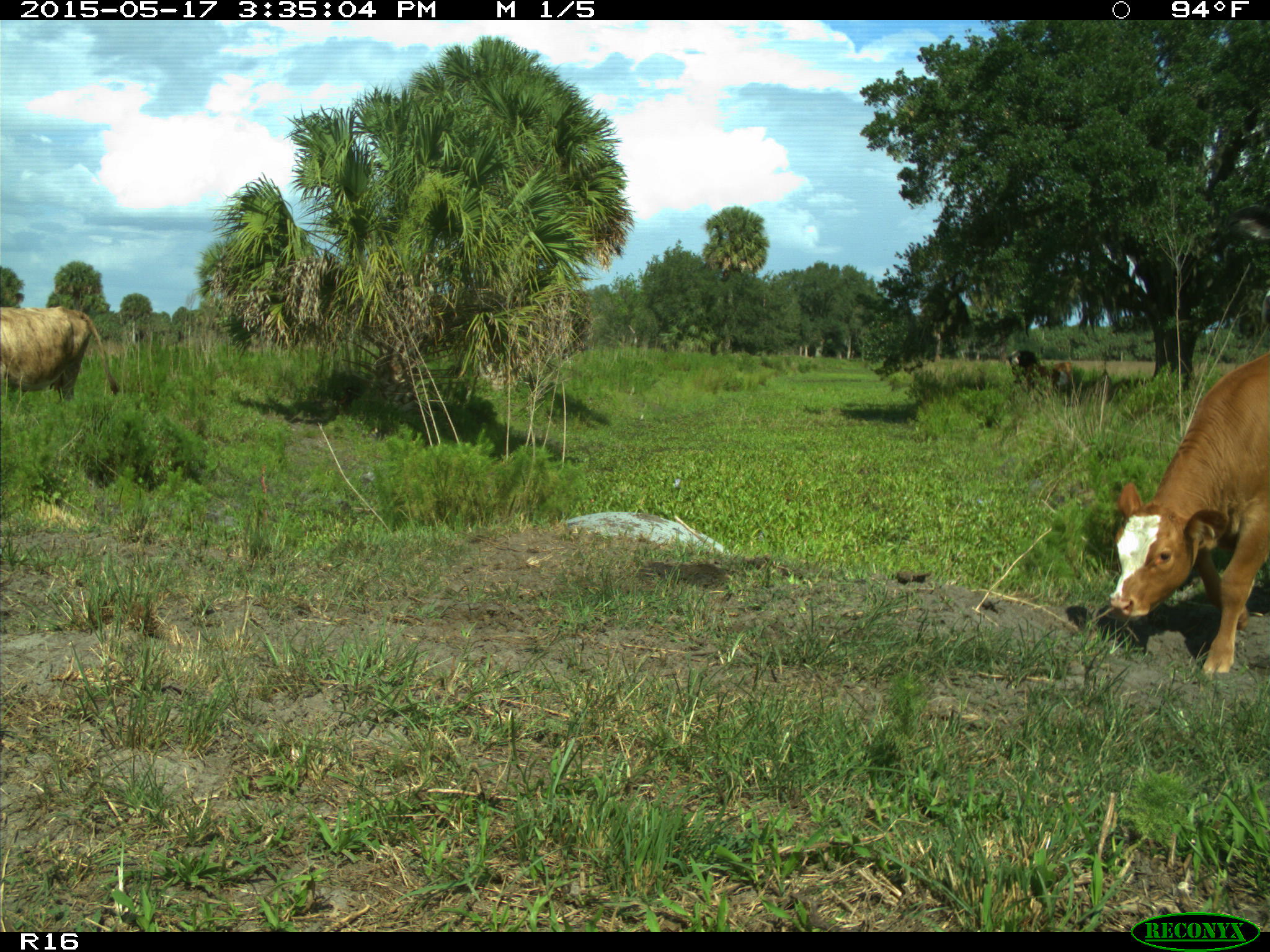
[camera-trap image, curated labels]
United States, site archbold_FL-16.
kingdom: Animalia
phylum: Chordata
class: Mammalia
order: Artiodactyla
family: Bovidae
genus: Bos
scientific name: Bos taurus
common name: domestic cow